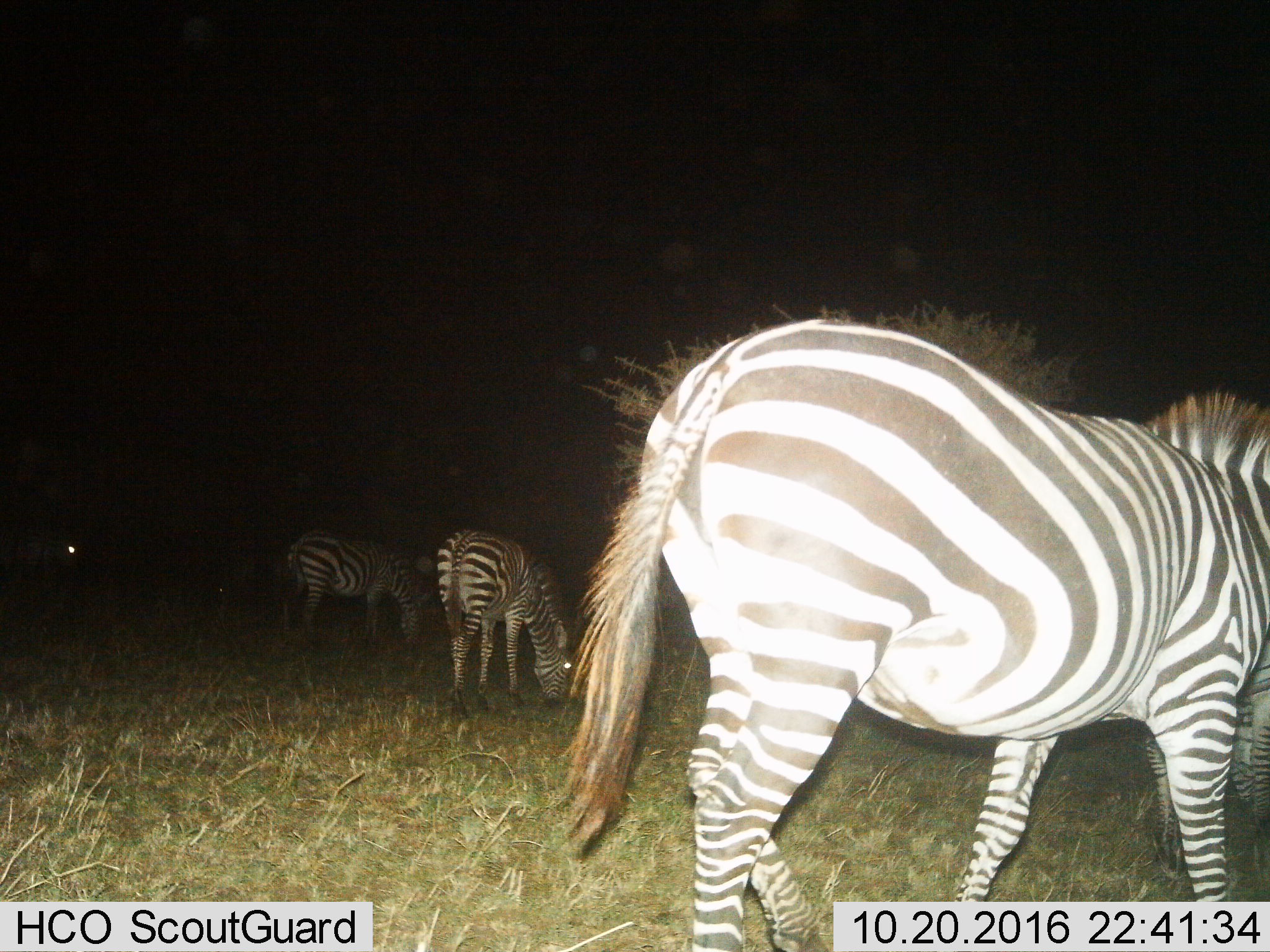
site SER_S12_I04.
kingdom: Animalia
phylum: Chordata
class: Mammalia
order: Perissodactyla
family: Equidae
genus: Equus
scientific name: Equus quagga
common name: plains zebra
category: zebraplains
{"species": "zebraplains (plains zebra) (Equus quagga)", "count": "3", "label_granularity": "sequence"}